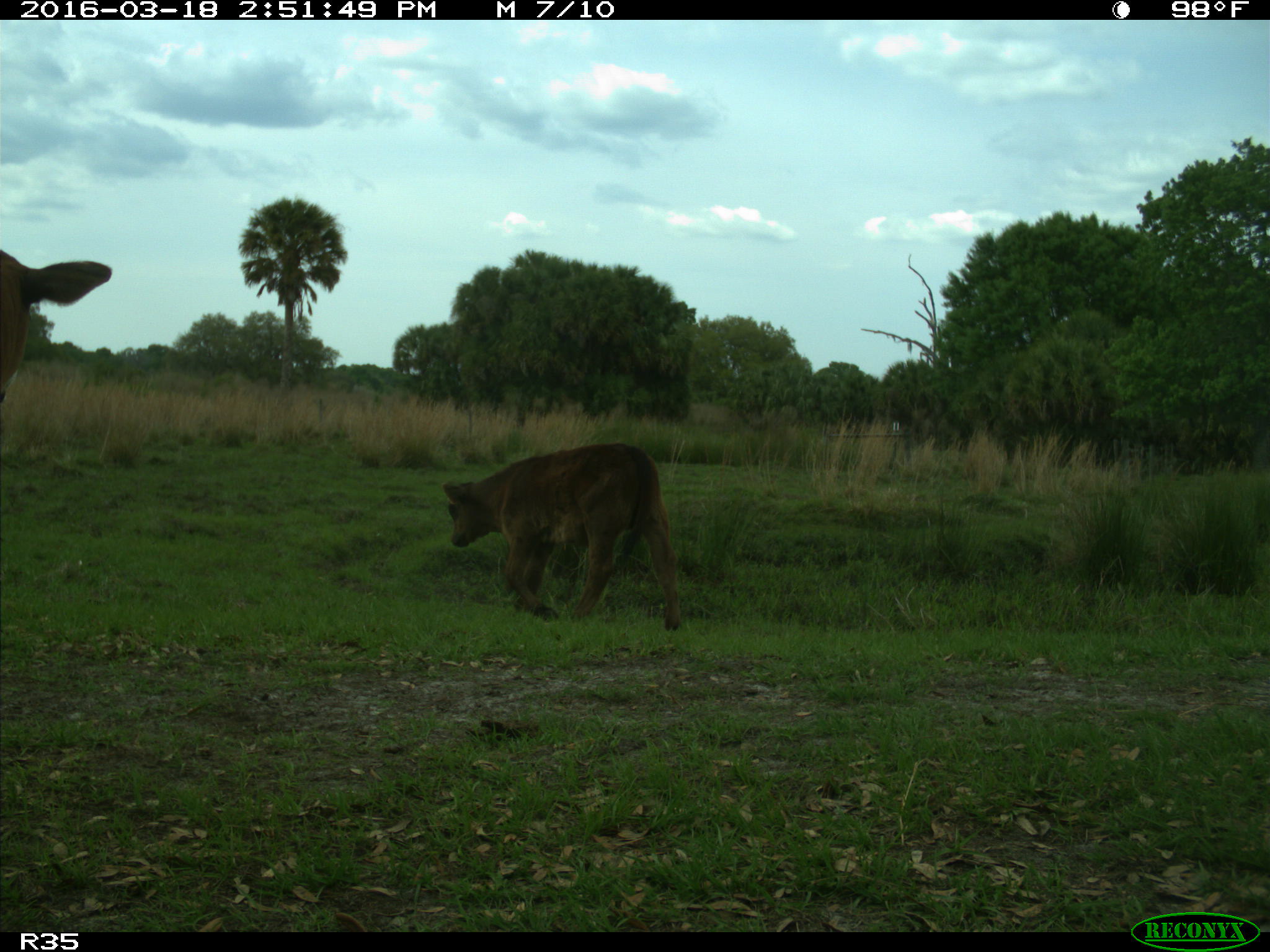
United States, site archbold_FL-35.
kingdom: Animalia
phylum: Chordata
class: Mammalia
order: Artiodactyla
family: Bovidae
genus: Bos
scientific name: Bos taurus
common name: domestic cow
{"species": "Bos taurus (domestic cow)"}